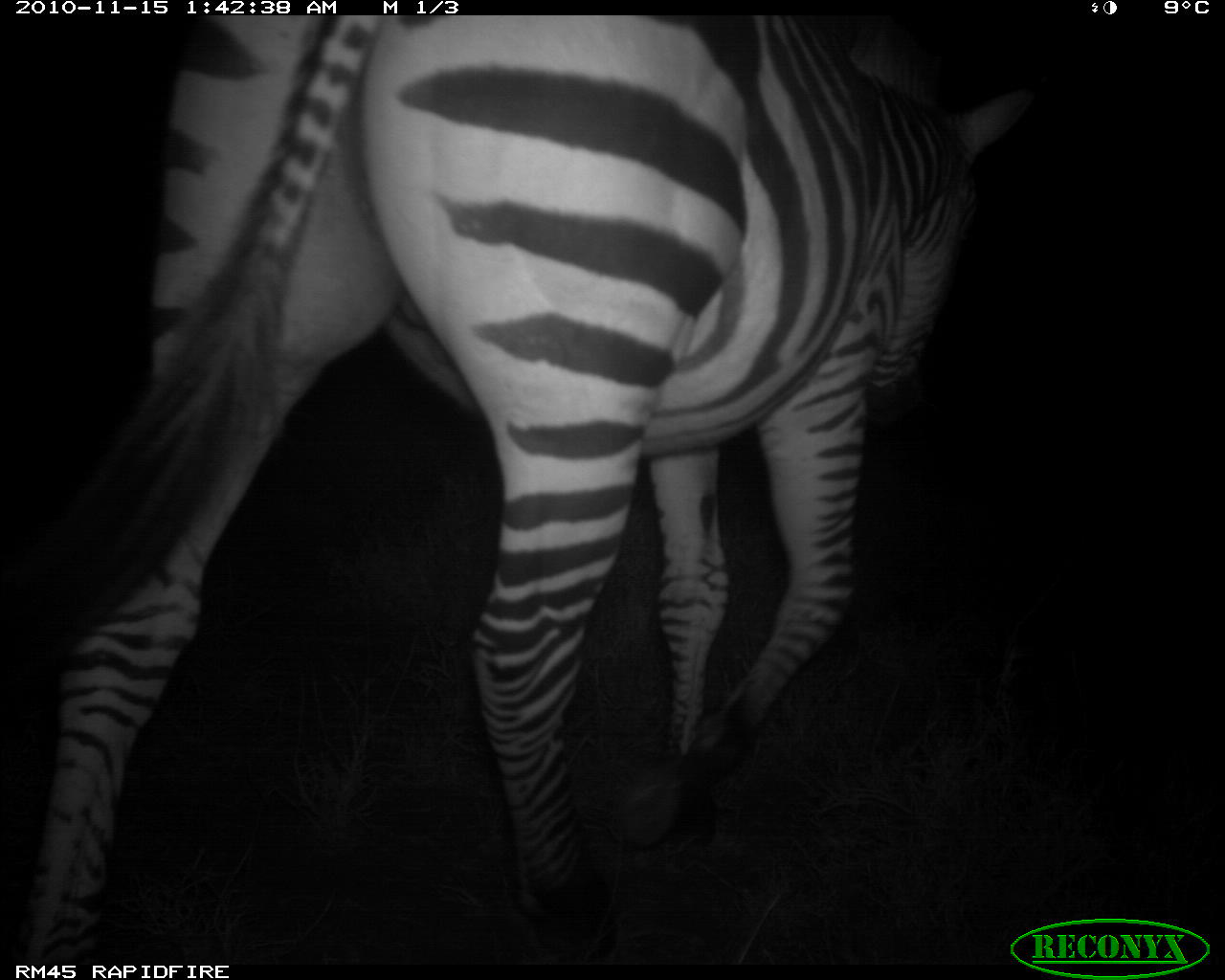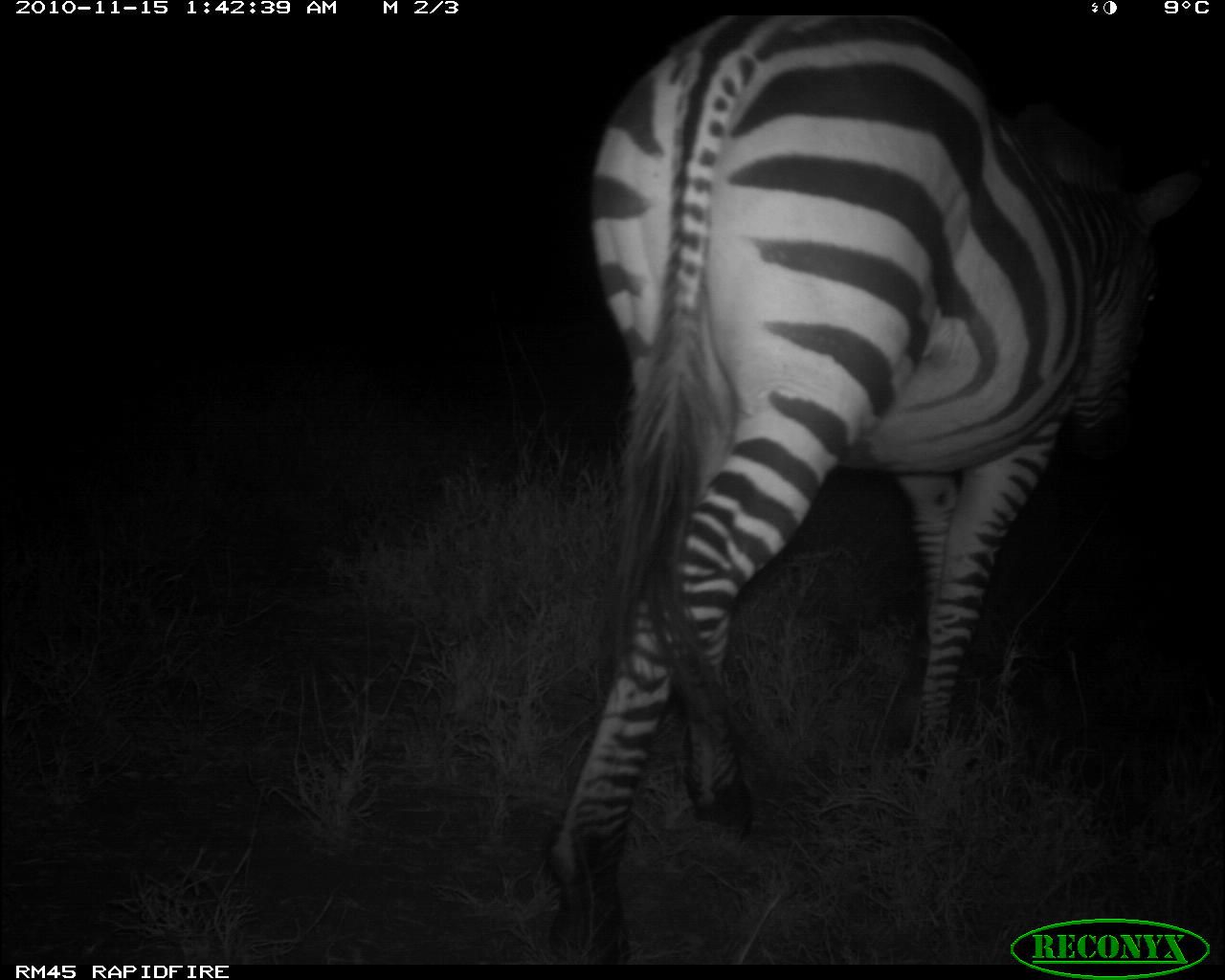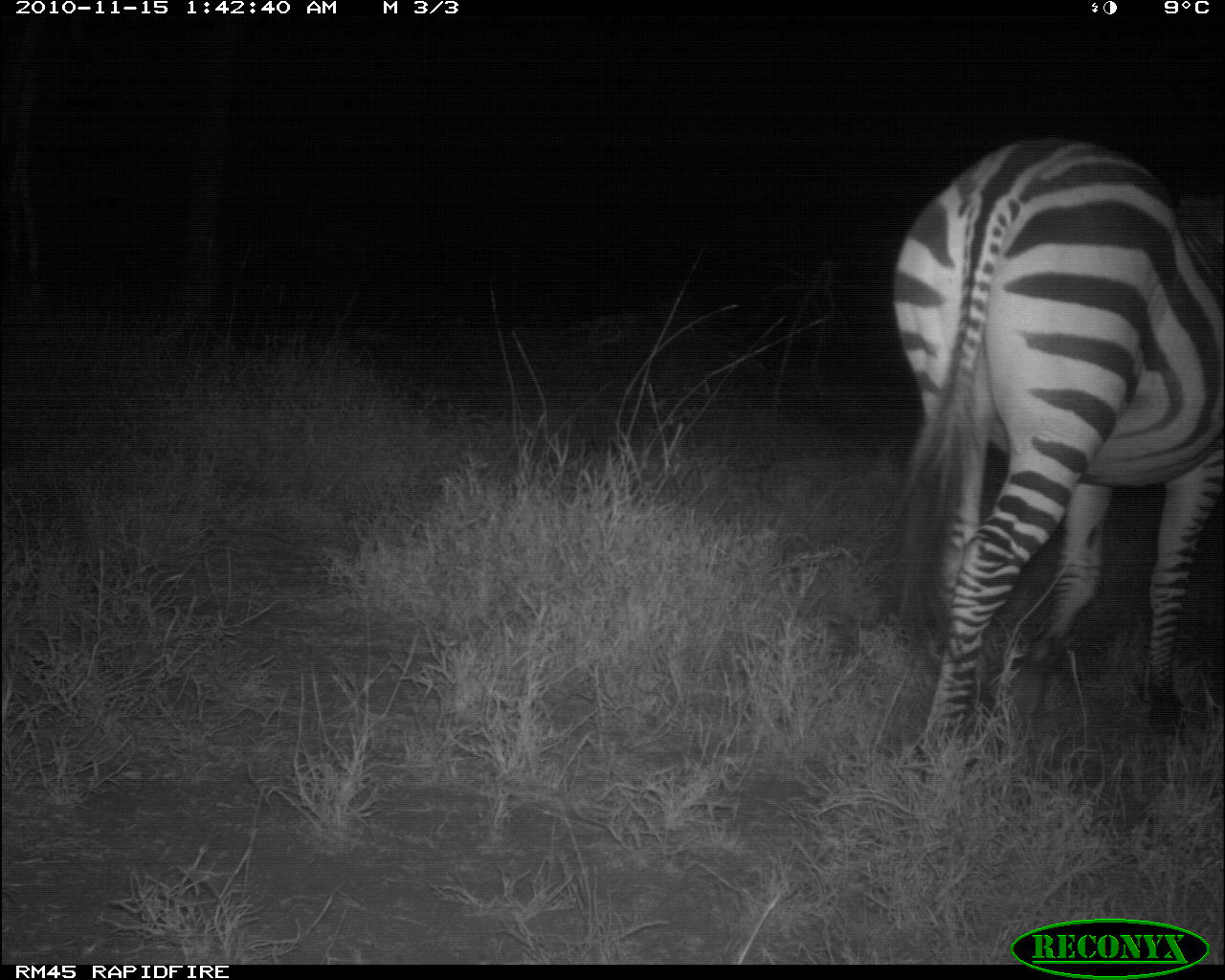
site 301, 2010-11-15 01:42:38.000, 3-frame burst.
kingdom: Animalia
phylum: Chordata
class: Mammalia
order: Perissodactyla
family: Equidae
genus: Equus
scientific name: Equus quagga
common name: plains zebra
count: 1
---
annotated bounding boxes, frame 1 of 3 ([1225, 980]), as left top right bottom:
equus quagga: 0 15 1035 964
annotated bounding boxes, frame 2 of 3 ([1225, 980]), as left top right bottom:
equus quagga: 531 14 1205 964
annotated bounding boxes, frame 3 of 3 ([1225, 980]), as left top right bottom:
equus quagga: 877 137 1219 781